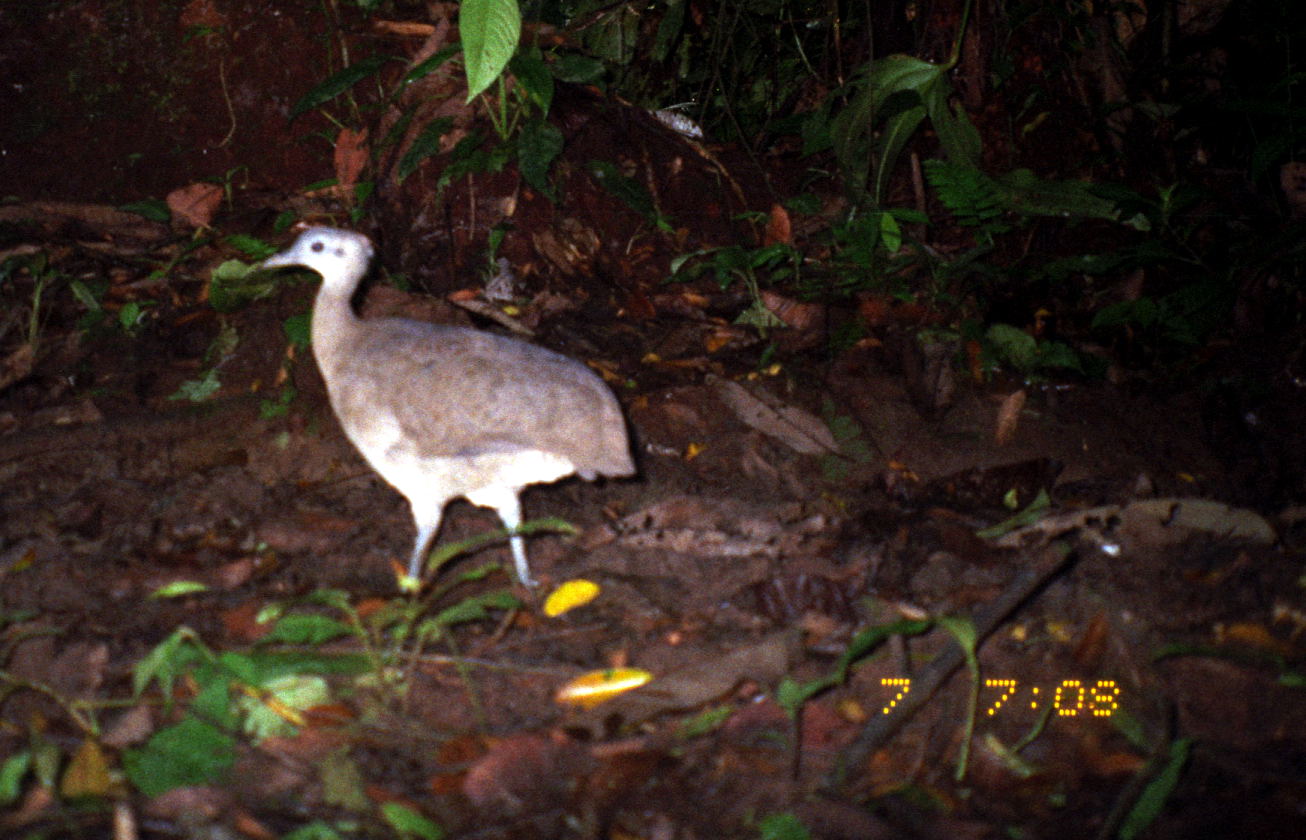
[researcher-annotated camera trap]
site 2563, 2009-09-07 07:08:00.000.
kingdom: Animalia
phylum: Chordata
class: Aves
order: Tinamiformes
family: Tinamidae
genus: Tinamus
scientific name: Tinamus major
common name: great tinamou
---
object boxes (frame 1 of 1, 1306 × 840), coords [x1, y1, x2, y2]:
tinamus major: [261, 225, 637, 593]